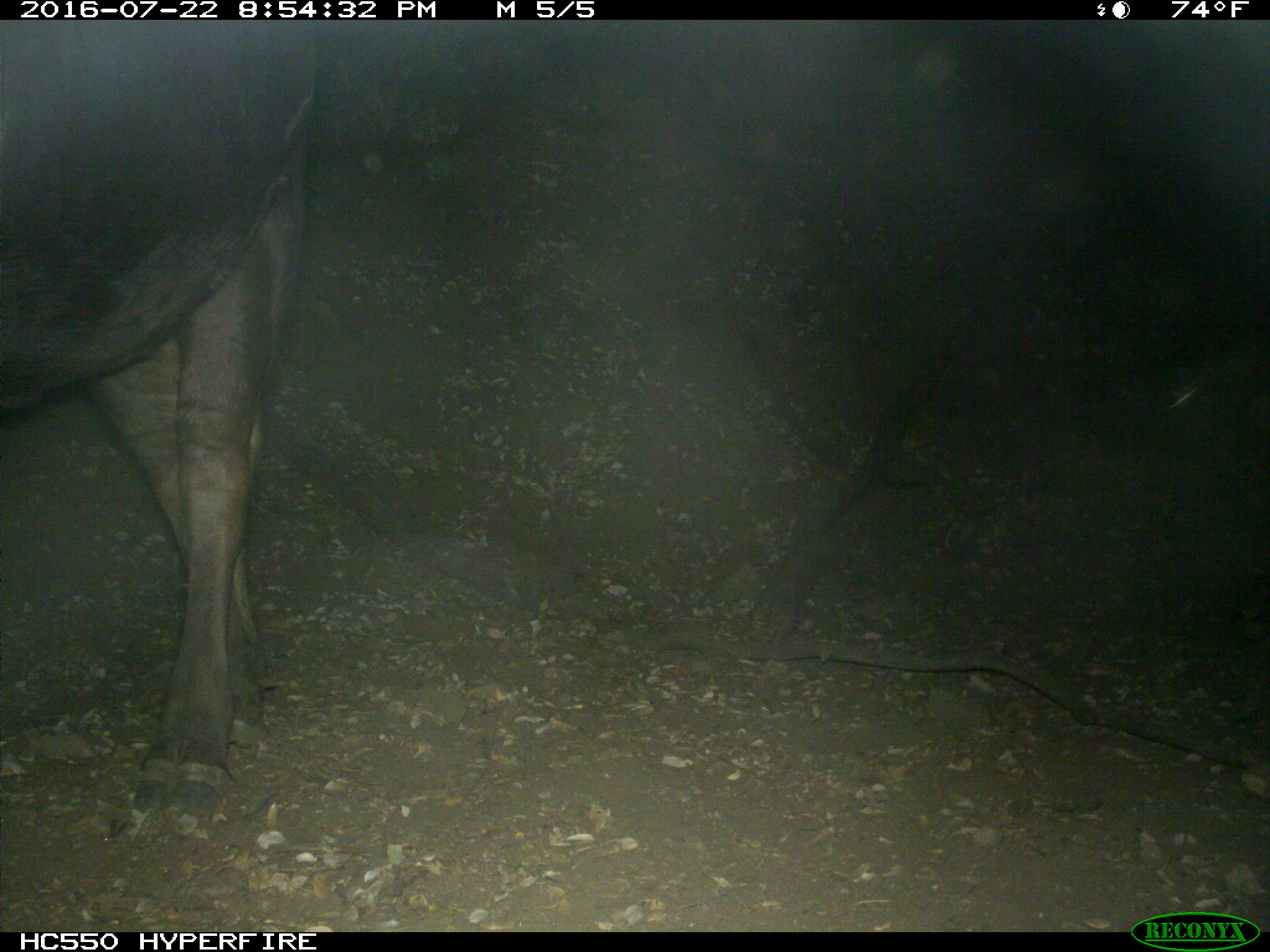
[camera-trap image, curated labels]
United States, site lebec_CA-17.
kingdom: Animalia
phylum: Chordata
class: Mammalia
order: Artiodactyla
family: Bovidae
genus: Bos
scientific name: Bos taurus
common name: domestic cow